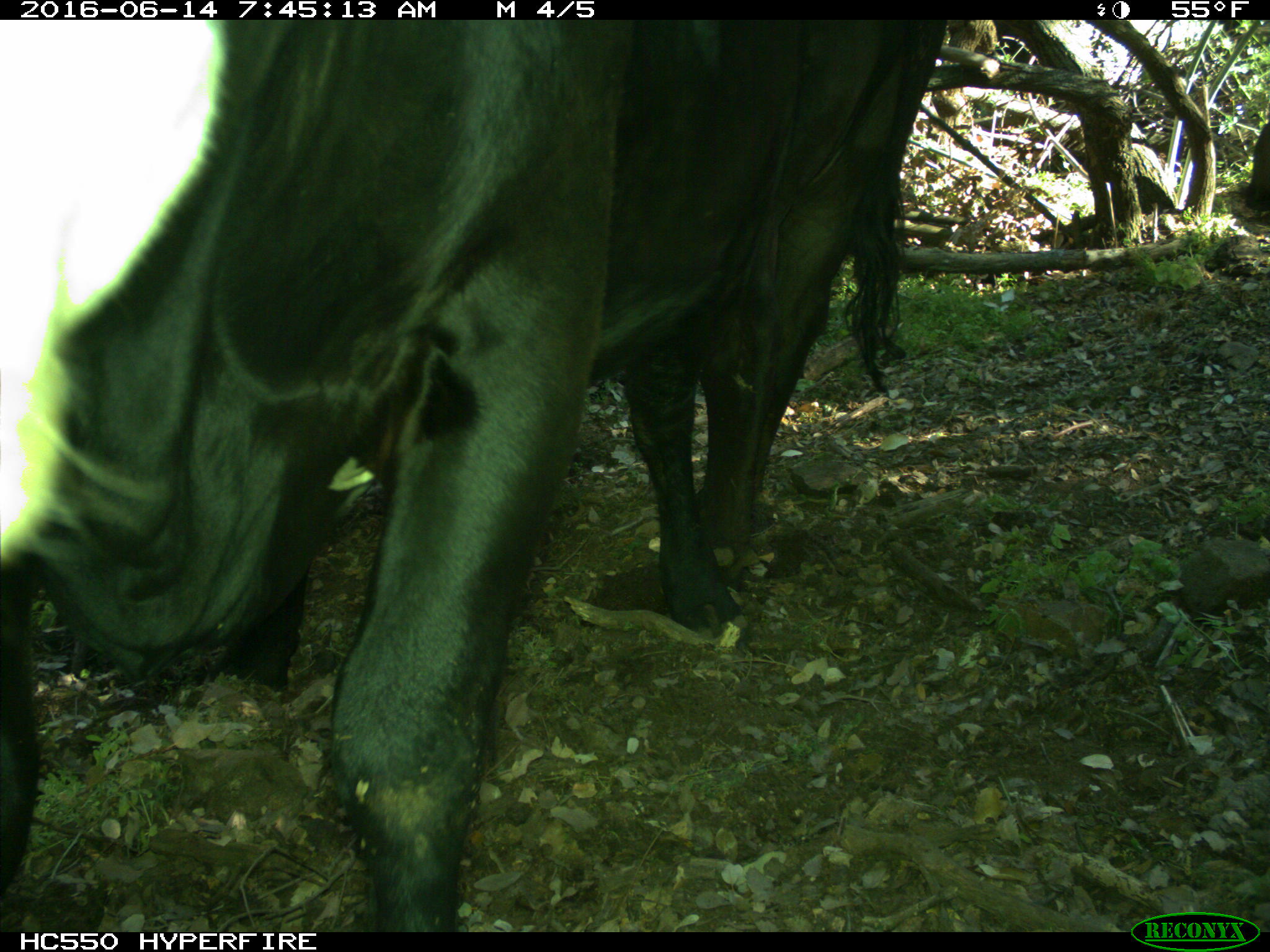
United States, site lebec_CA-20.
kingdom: Animalia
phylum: Chordata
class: Mammalia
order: Artiodactyla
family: Bovidae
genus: Bos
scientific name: Bos taurus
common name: domestic cow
Bos taurus (domestic cow).